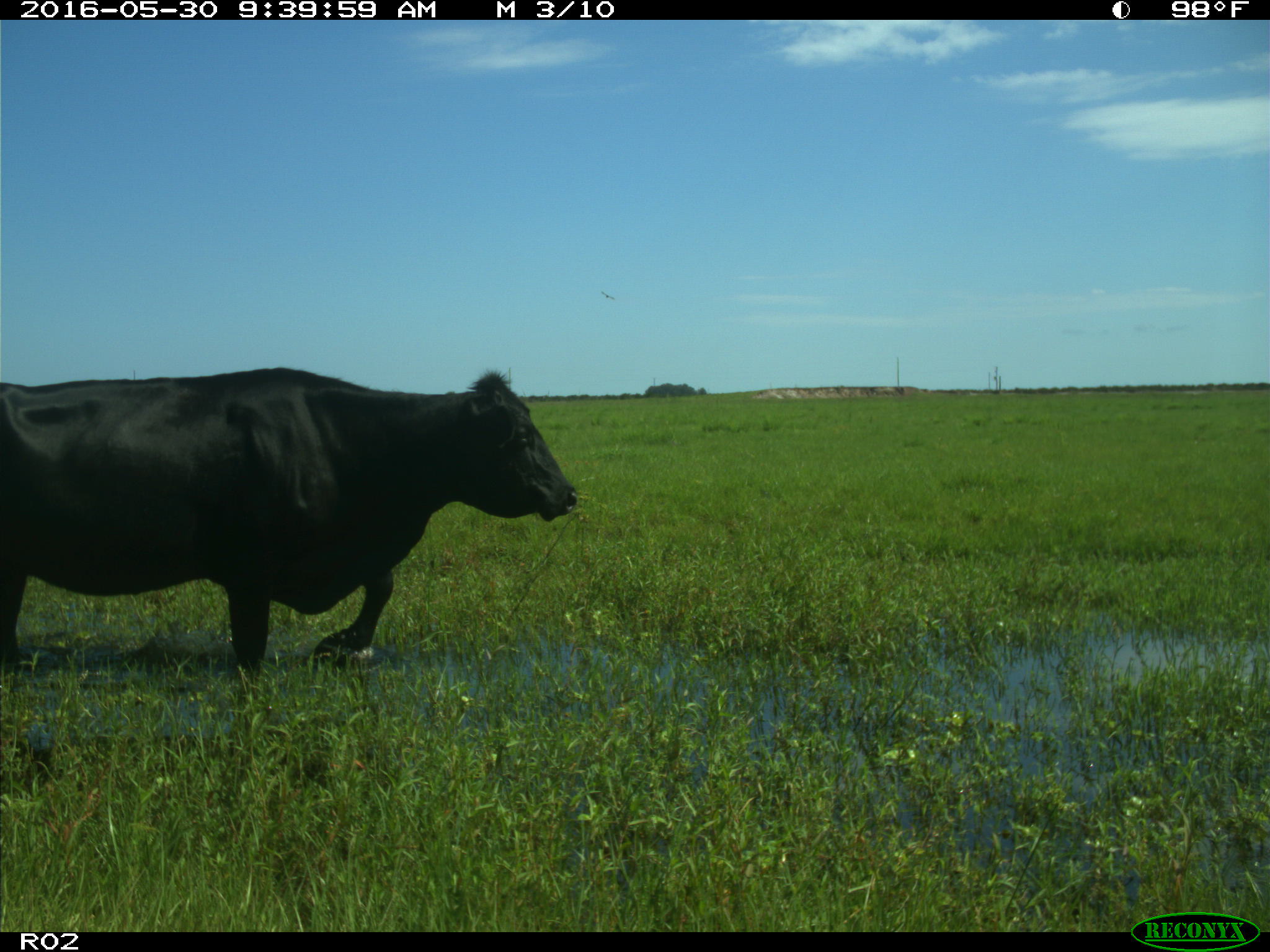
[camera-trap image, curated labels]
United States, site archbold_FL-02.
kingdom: Animalia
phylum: Chordata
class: Mammalia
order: Artiodactyla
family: Bovidae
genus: Bos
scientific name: Bos taurus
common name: domestic cow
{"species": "Bos taurus (domestic cow)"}